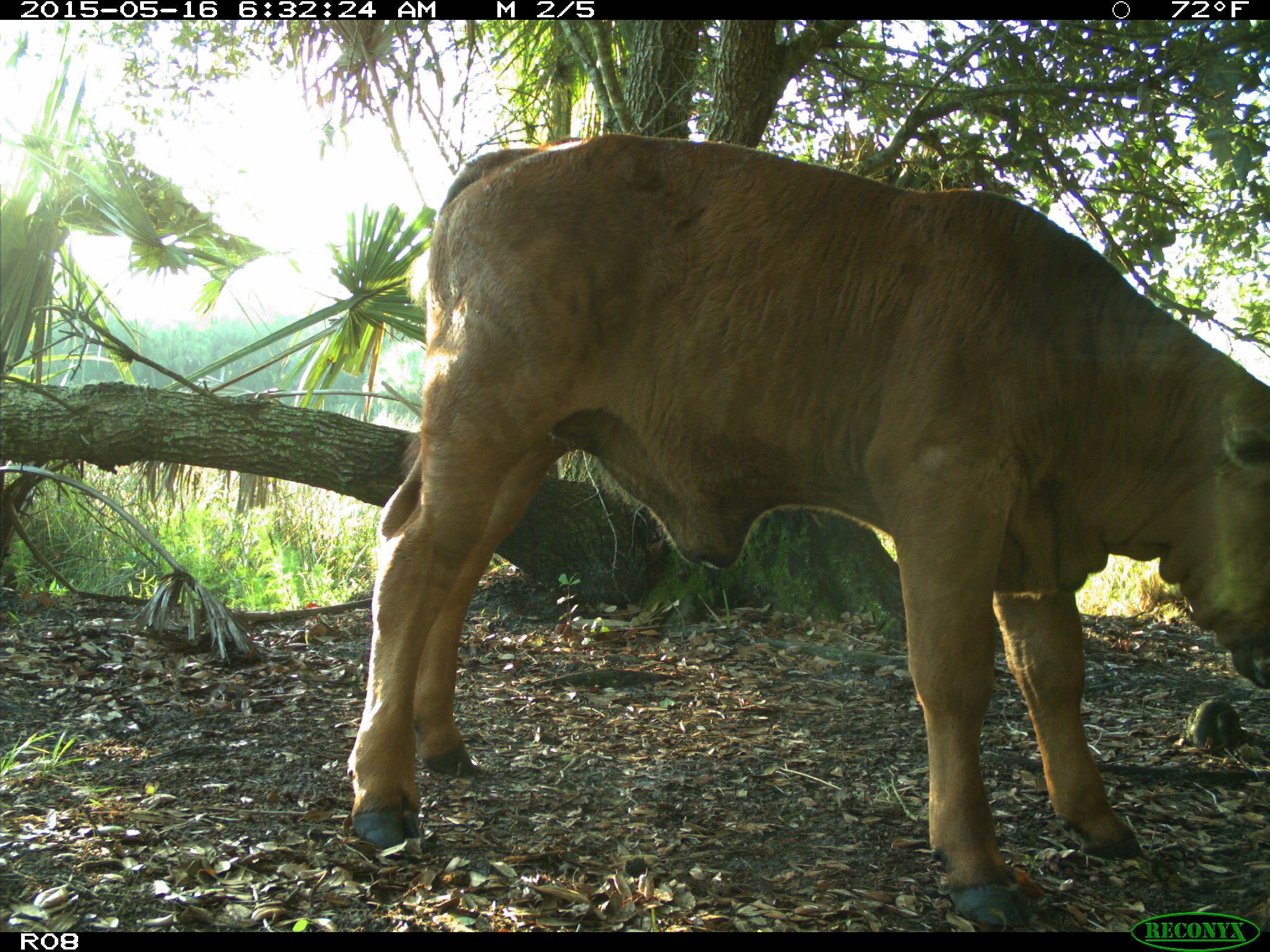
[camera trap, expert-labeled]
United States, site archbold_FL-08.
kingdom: Animalia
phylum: Chordata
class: Mammalia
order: Artiodactyla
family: Bovidae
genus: Bos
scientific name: Bos taurus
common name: domestic cow